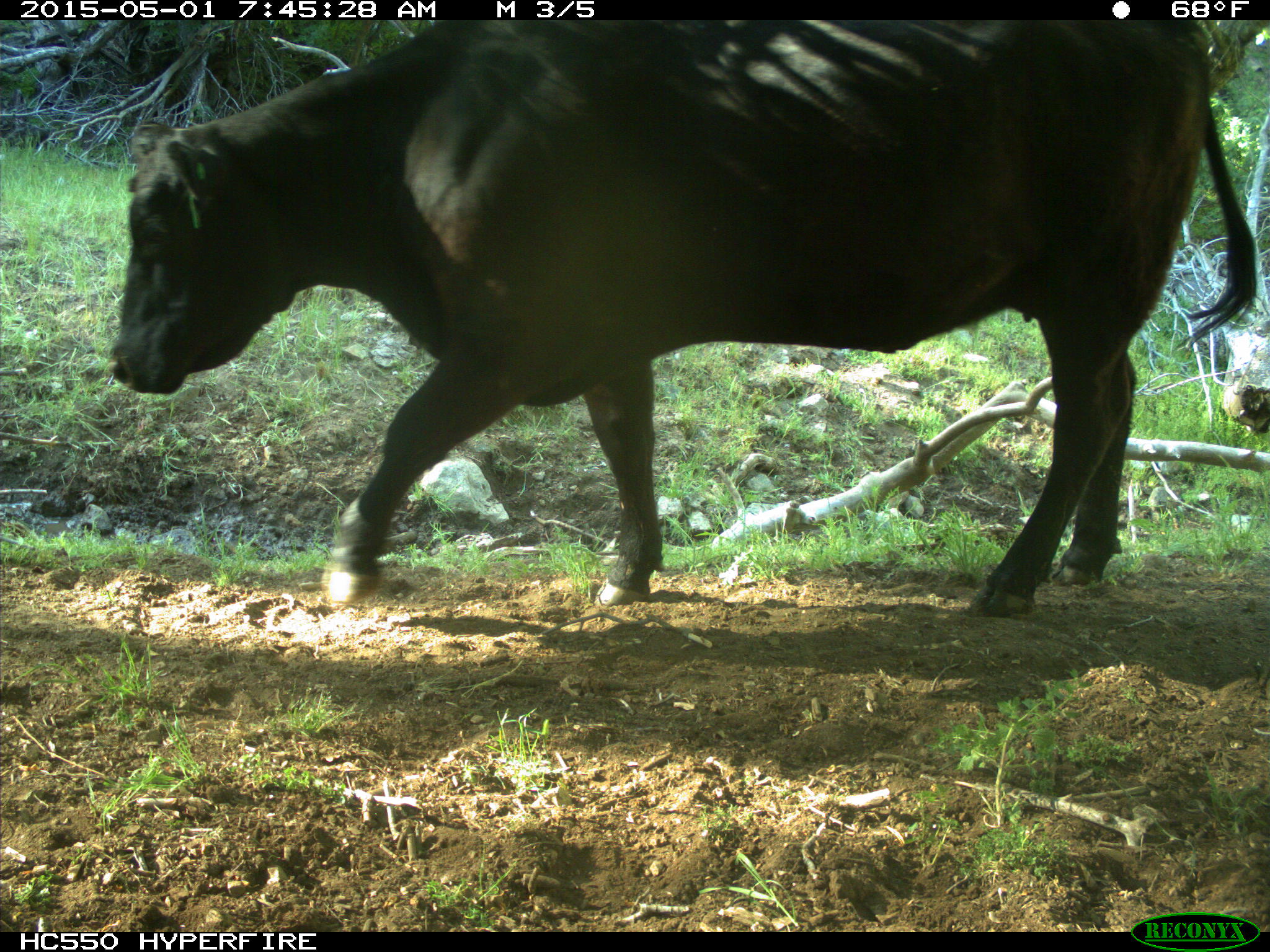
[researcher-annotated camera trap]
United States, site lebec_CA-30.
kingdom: Animalia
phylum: Chordata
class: Mammalia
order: Artiodactyla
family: Bovidae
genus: Bos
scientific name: Bos taurus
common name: domestic cow